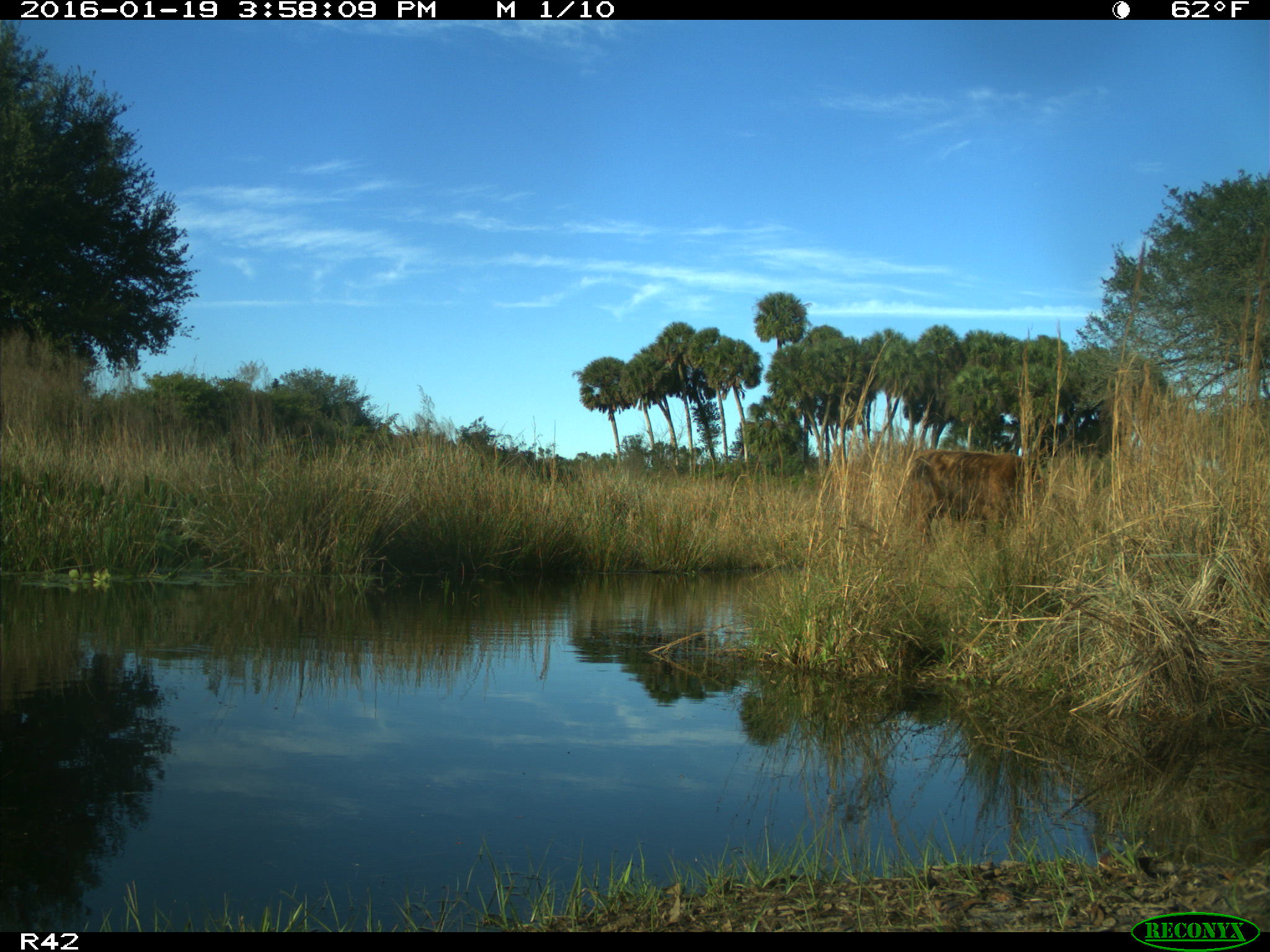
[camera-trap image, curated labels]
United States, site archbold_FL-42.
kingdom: Animalia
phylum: Chordata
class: Mammalia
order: Artiodactyla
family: Bovidae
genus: Bos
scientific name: Bos taurus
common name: domestic cow